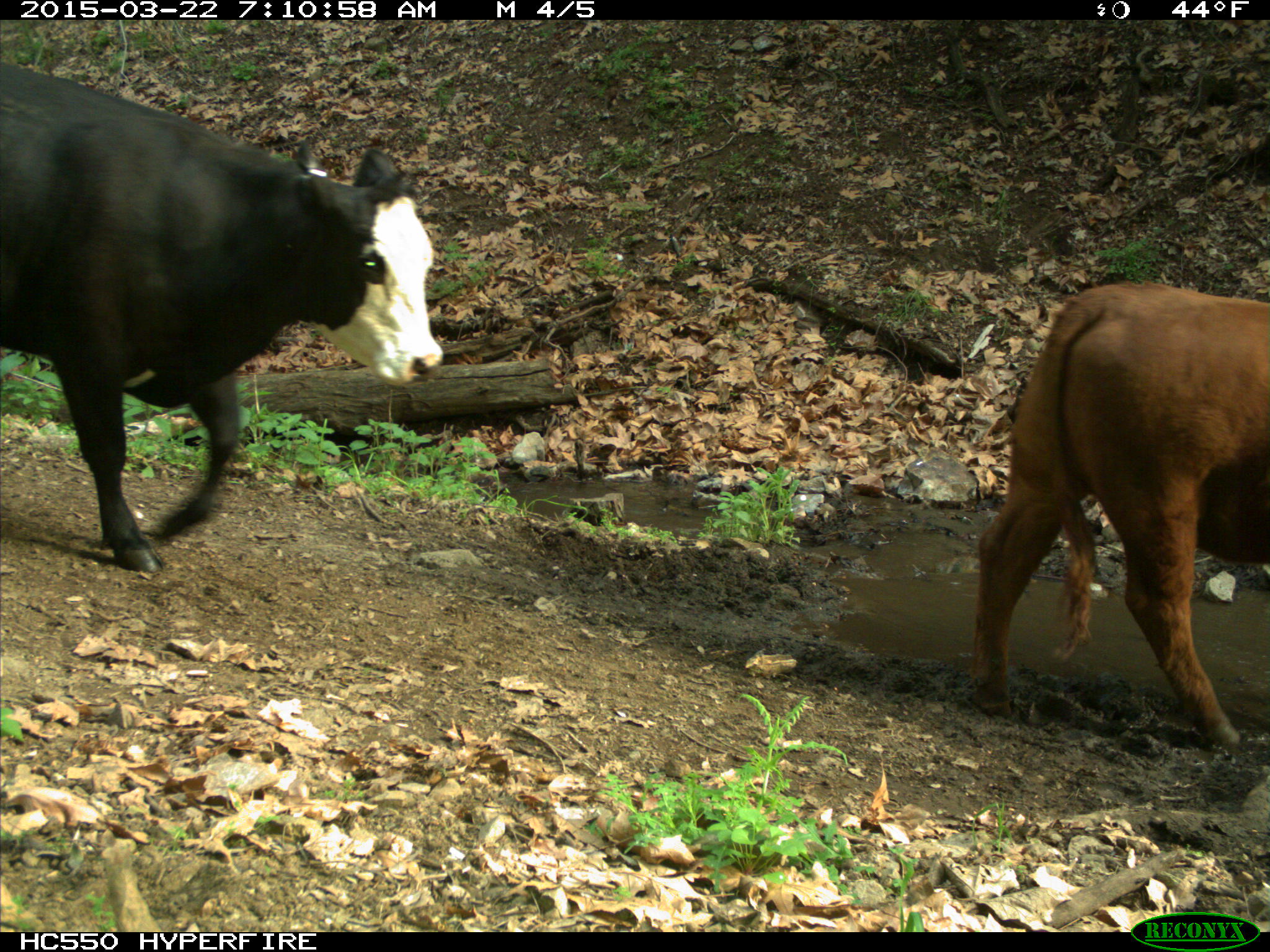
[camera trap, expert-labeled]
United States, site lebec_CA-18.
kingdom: Animalia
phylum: Chordata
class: Mammalia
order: Artiodactyla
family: Bovidae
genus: Bos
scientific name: Bos taurus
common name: domestic cow